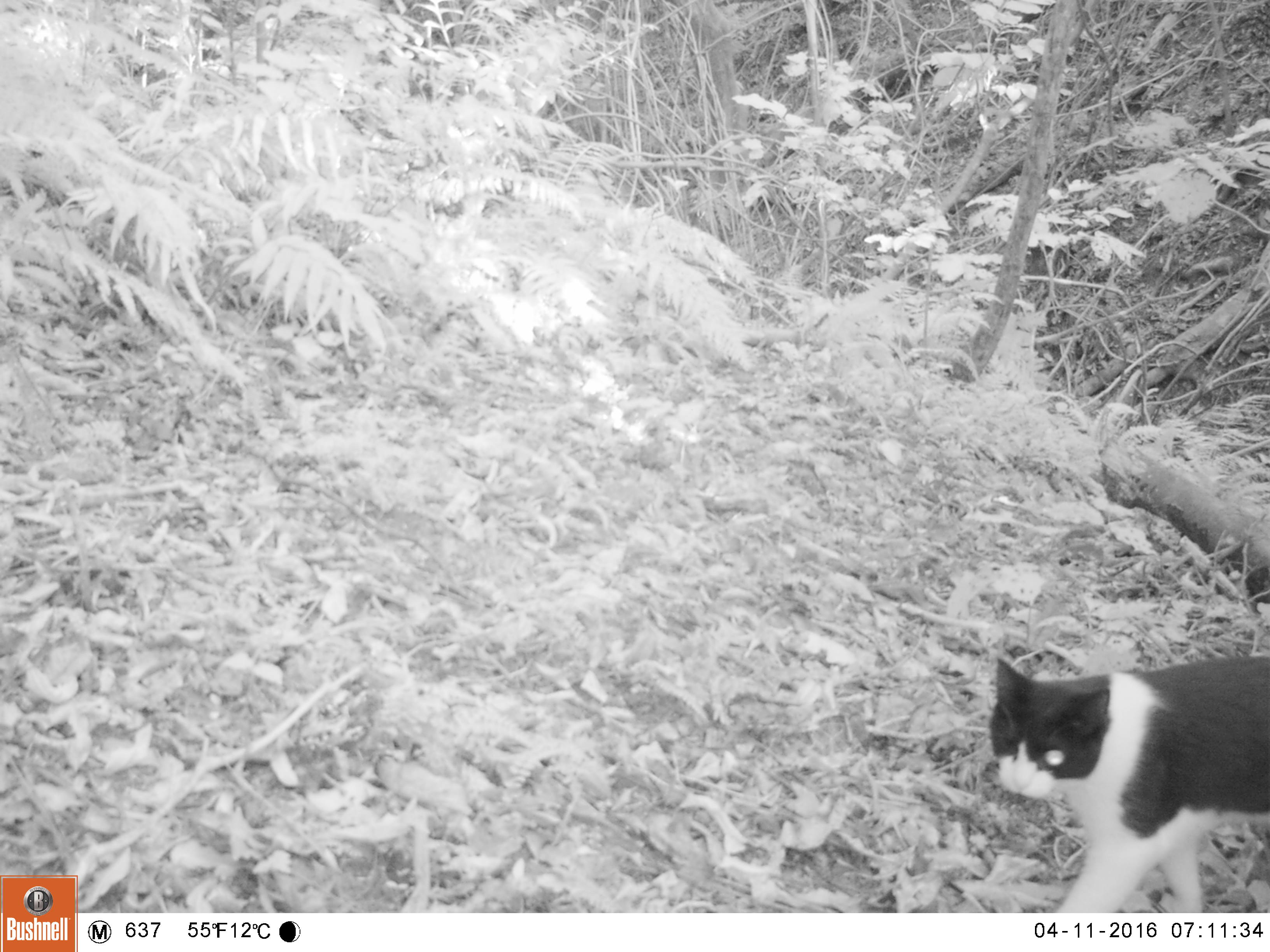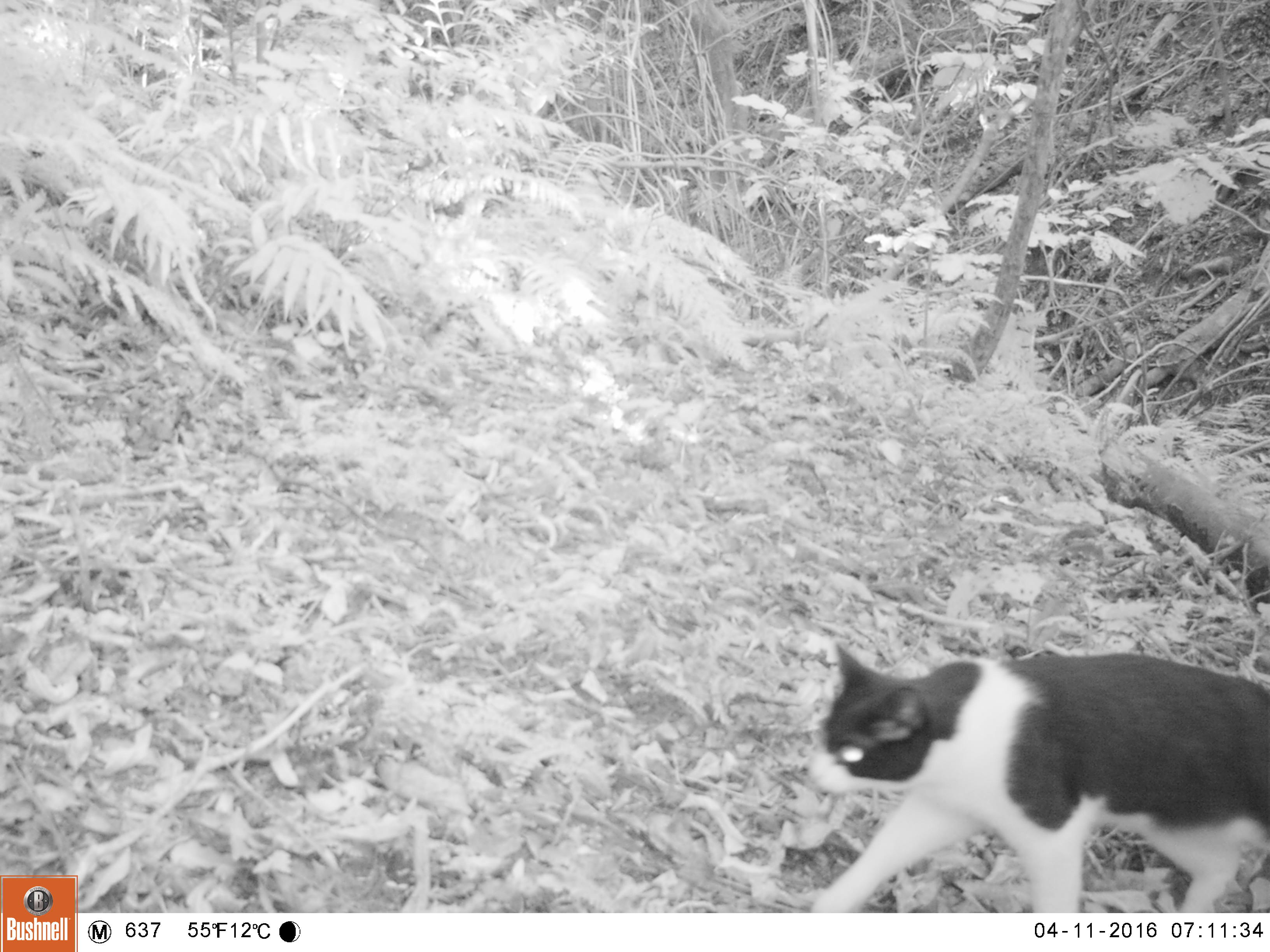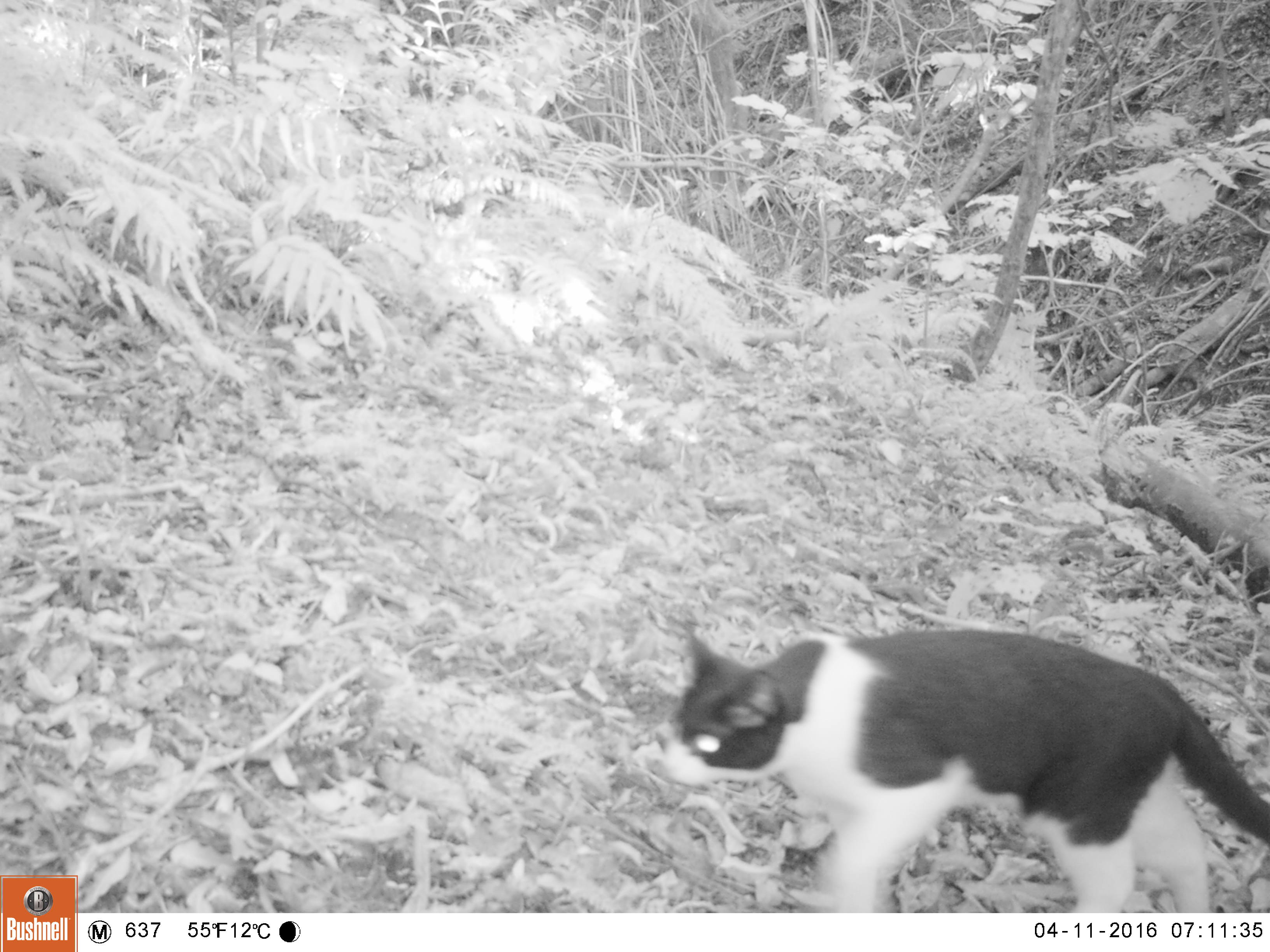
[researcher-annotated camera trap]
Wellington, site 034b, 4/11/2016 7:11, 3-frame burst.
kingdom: Animalia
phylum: Chordata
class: Mammalia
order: Carnivora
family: Felidae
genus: Felis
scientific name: Felis catus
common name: cat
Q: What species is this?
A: Cat (Felis catus).